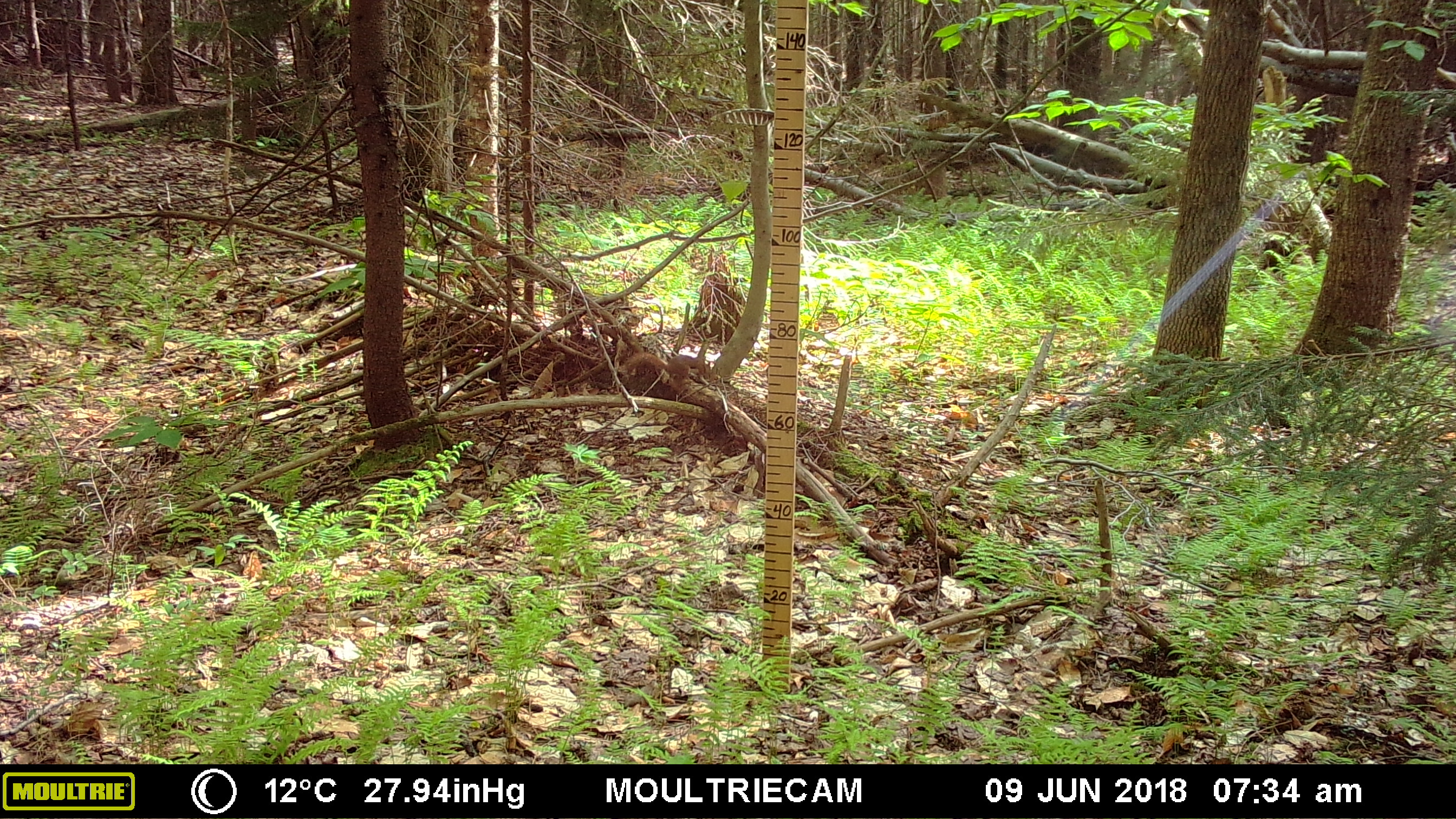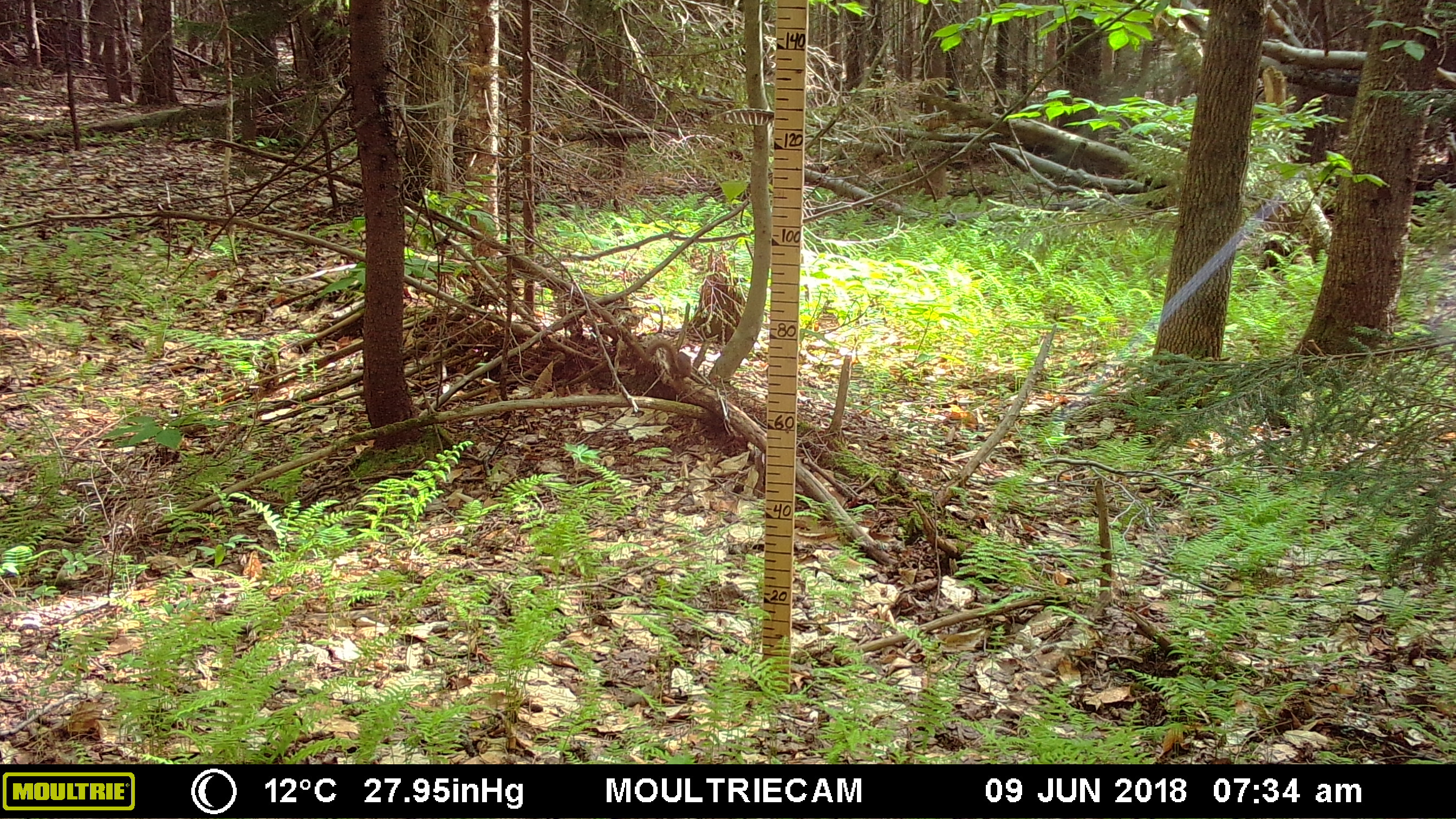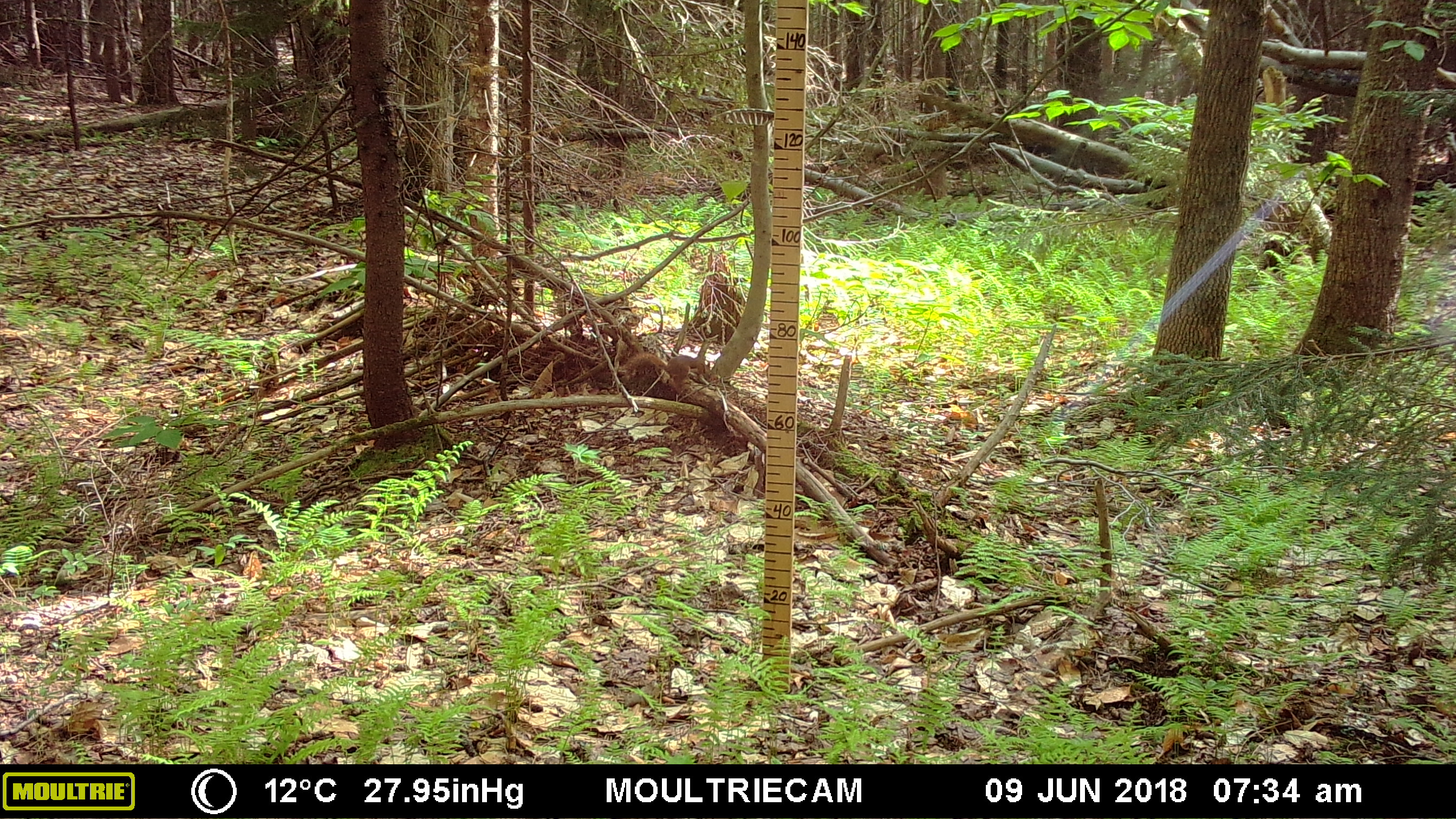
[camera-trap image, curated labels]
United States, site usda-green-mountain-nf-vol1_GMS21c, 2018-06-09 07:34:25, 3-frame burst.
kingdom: Animalia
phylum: Chordata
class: Mammalia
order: Rodentia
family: Sciuridae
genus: Tamiasciurus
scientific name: Tamiasciurus hudsonicus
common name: red squirrel